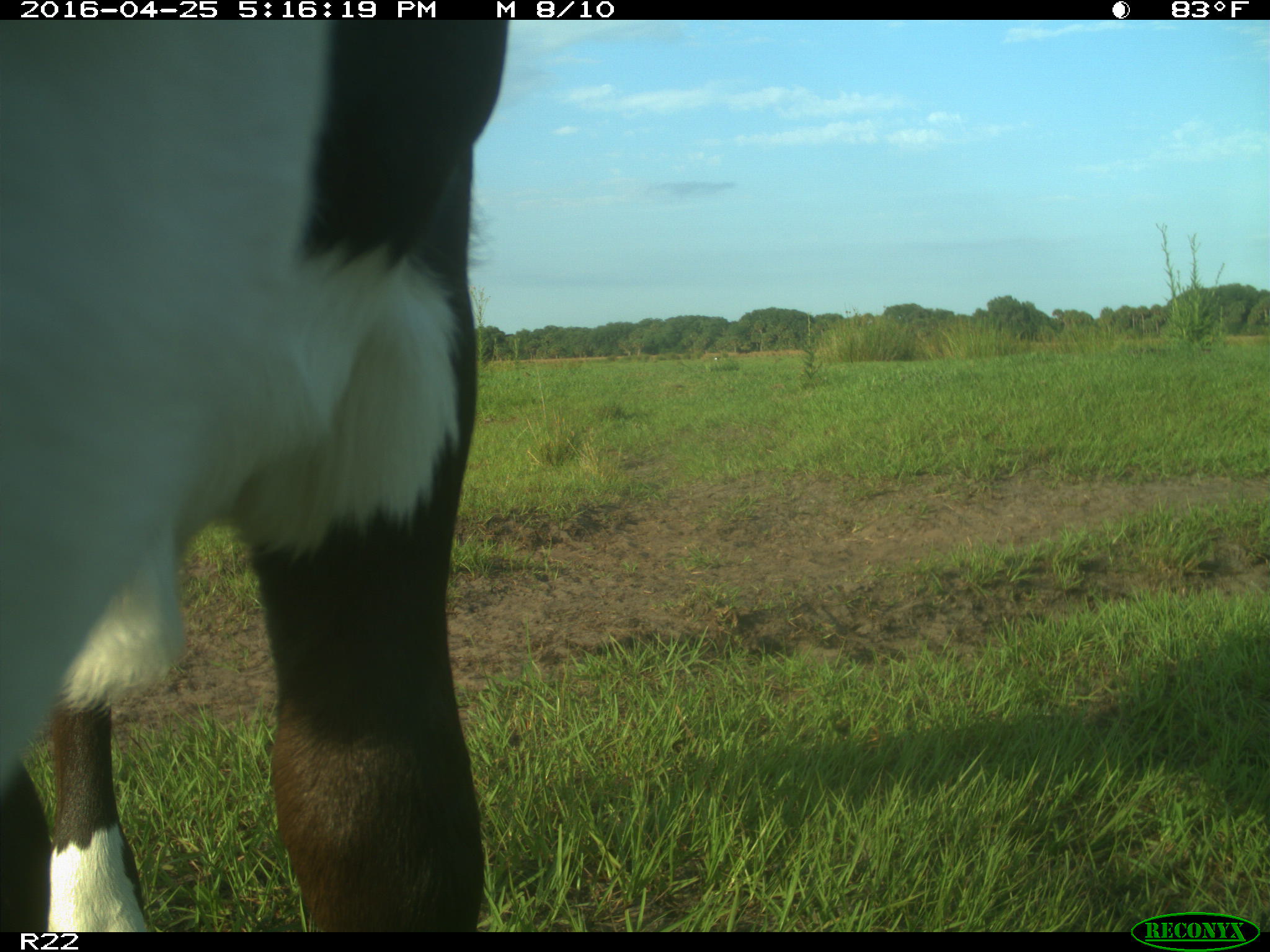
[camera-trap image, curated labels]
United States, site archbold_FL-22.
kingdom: Animalia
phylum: Chordata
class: Mammalia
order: Artiodactyla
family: Bovidae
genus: Bos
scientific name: Bos taurus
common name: domestic cow